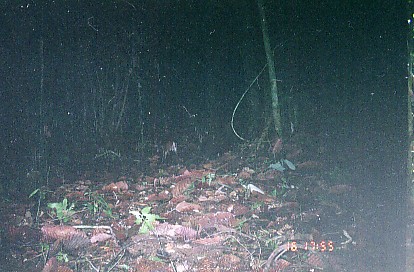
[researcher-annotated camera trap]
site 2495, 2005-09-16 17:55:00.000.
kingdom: Animalia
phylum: Chordata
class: Mammalia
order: Artiodactyla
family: Cervidae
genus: Muntiacus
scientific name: Muntiacus muntjak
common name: southern red muntjac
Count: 1.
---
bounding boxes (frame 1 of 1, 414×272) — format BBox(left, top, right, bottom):
muntiacus muntjak: BBox(156, 139, 179, 161)